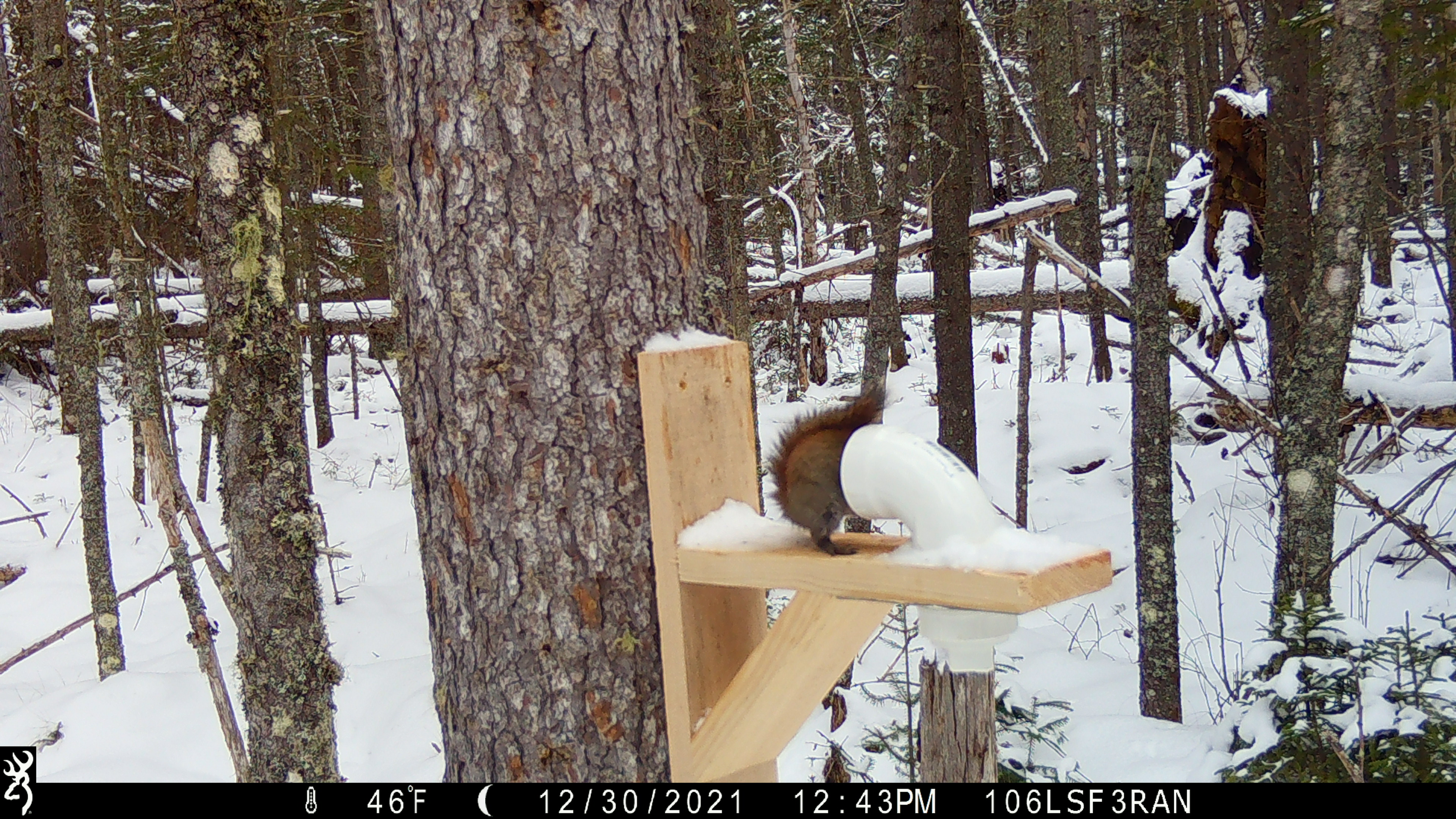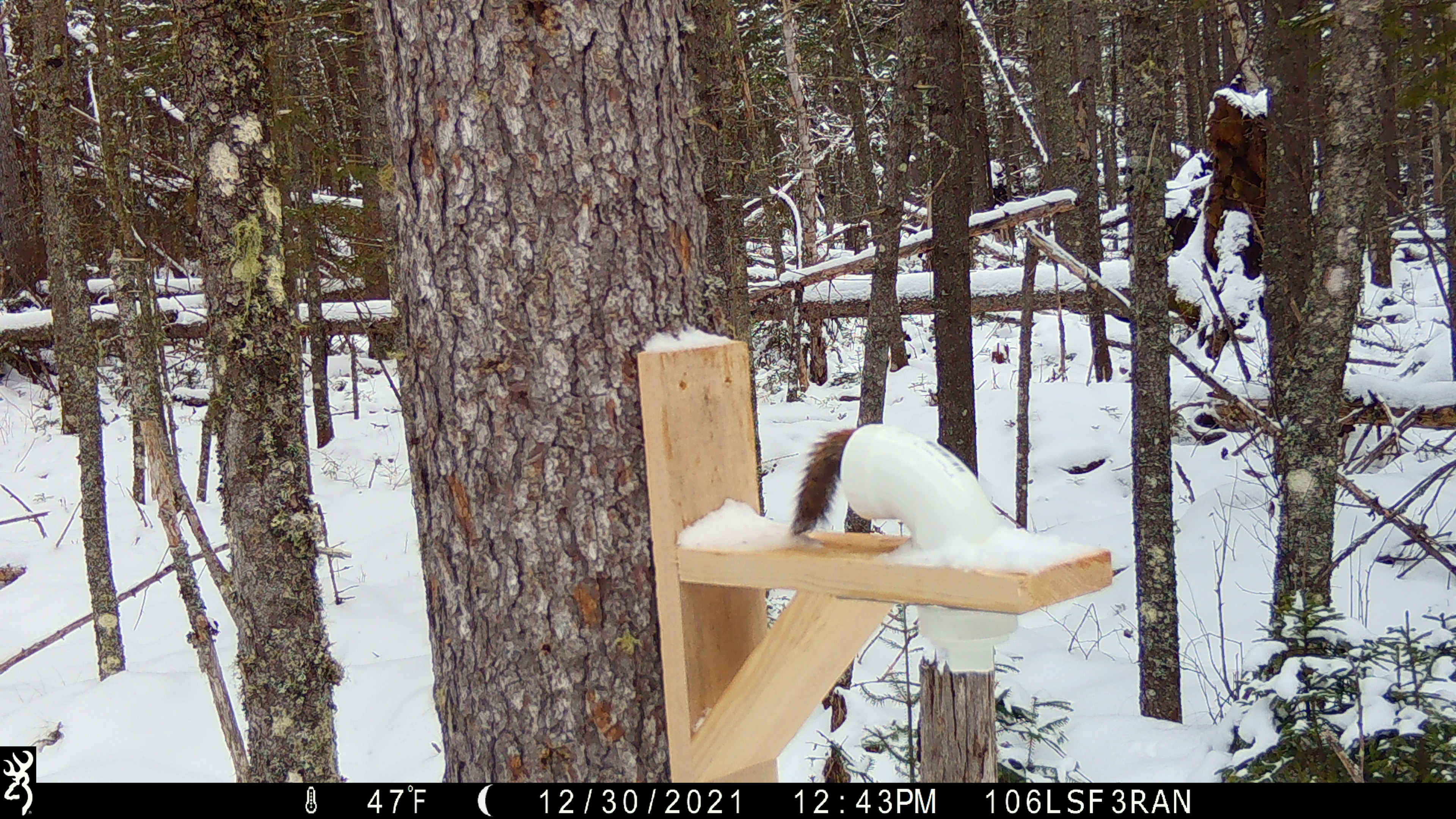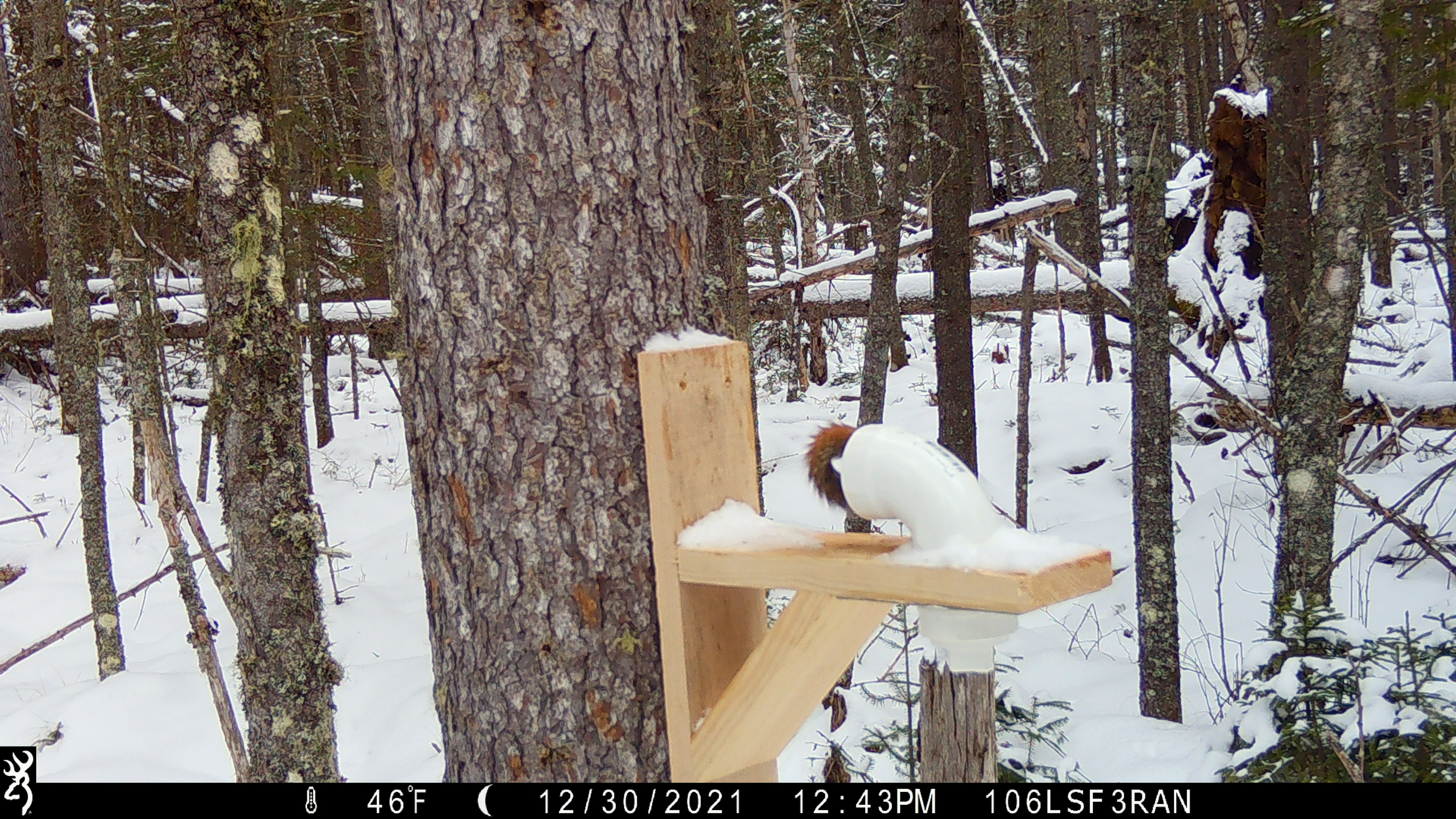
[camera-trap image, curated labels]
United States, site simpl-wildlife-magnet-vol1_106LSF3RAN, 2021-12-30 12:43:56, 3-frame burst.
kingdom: Animalia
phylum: Chordata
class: Mammalia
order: Rodentia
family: Sciuridae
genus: Tamiasciurus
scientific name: Tamiasciurus hudsonicus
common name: red squirrel